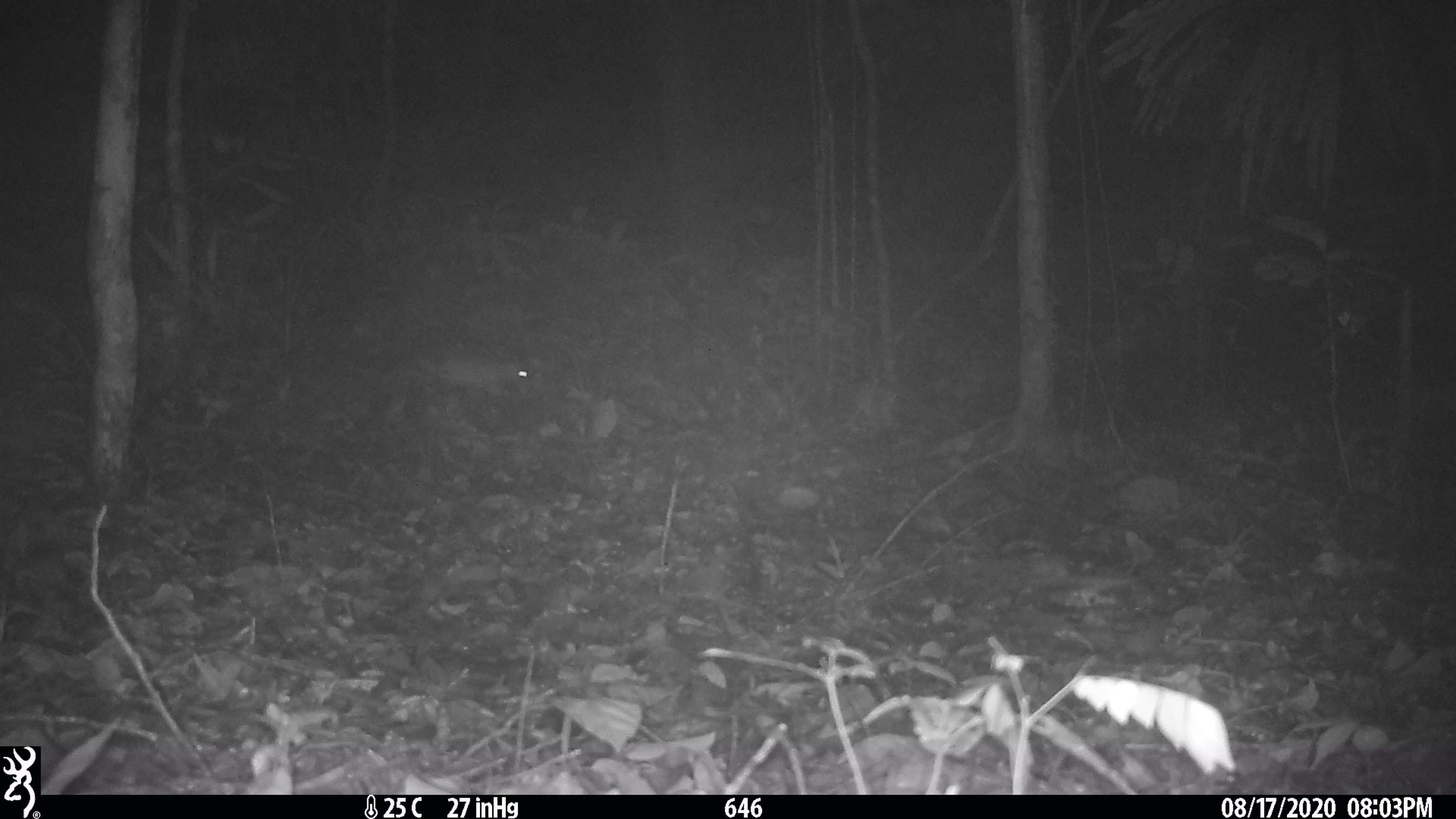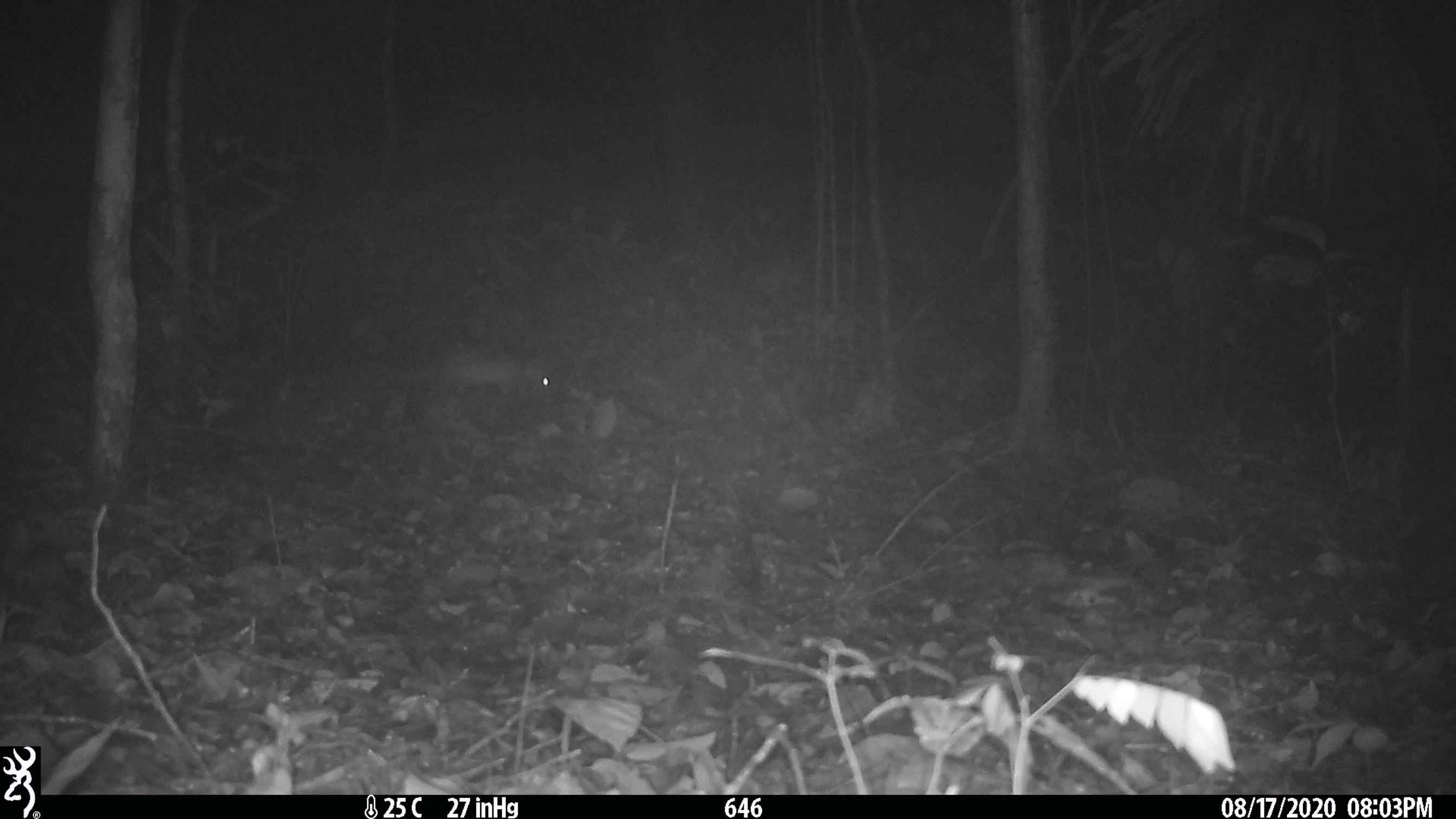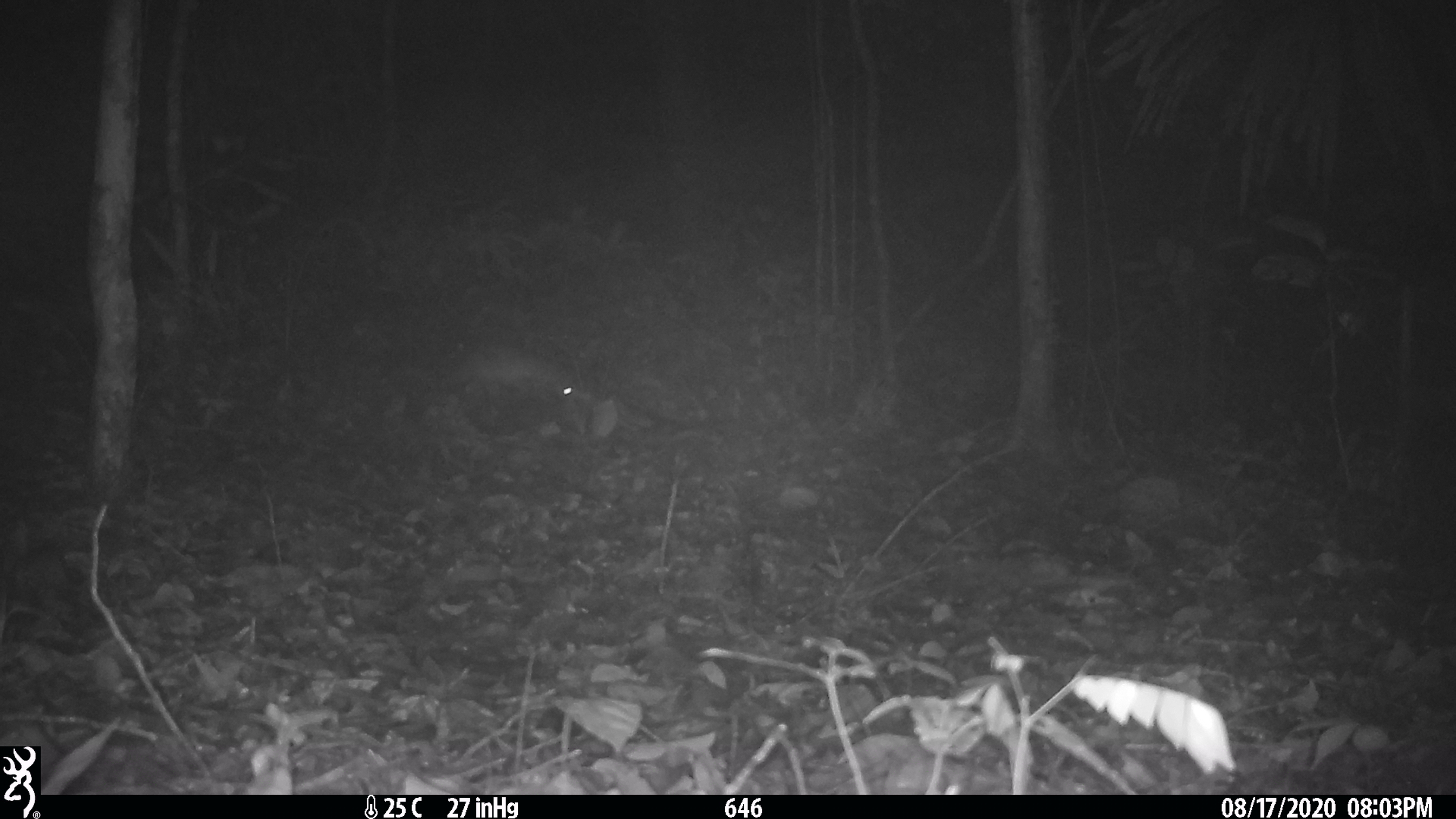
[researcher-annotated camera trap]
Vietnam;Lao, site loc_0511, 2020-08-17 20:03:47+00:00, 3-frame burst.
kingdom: Animalia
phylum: Chordata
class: Mammalia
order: Rodentia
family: Hystricidae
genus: Atherurus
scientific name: Atherurus macrourus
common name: asiatic brush-tailed porcupine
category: asiatic brush tailed porcupine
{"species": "asiatic brush tailed porcupine (asiatic brush-tailed porcupine) (Atherurus macrourus)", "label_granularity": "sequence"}